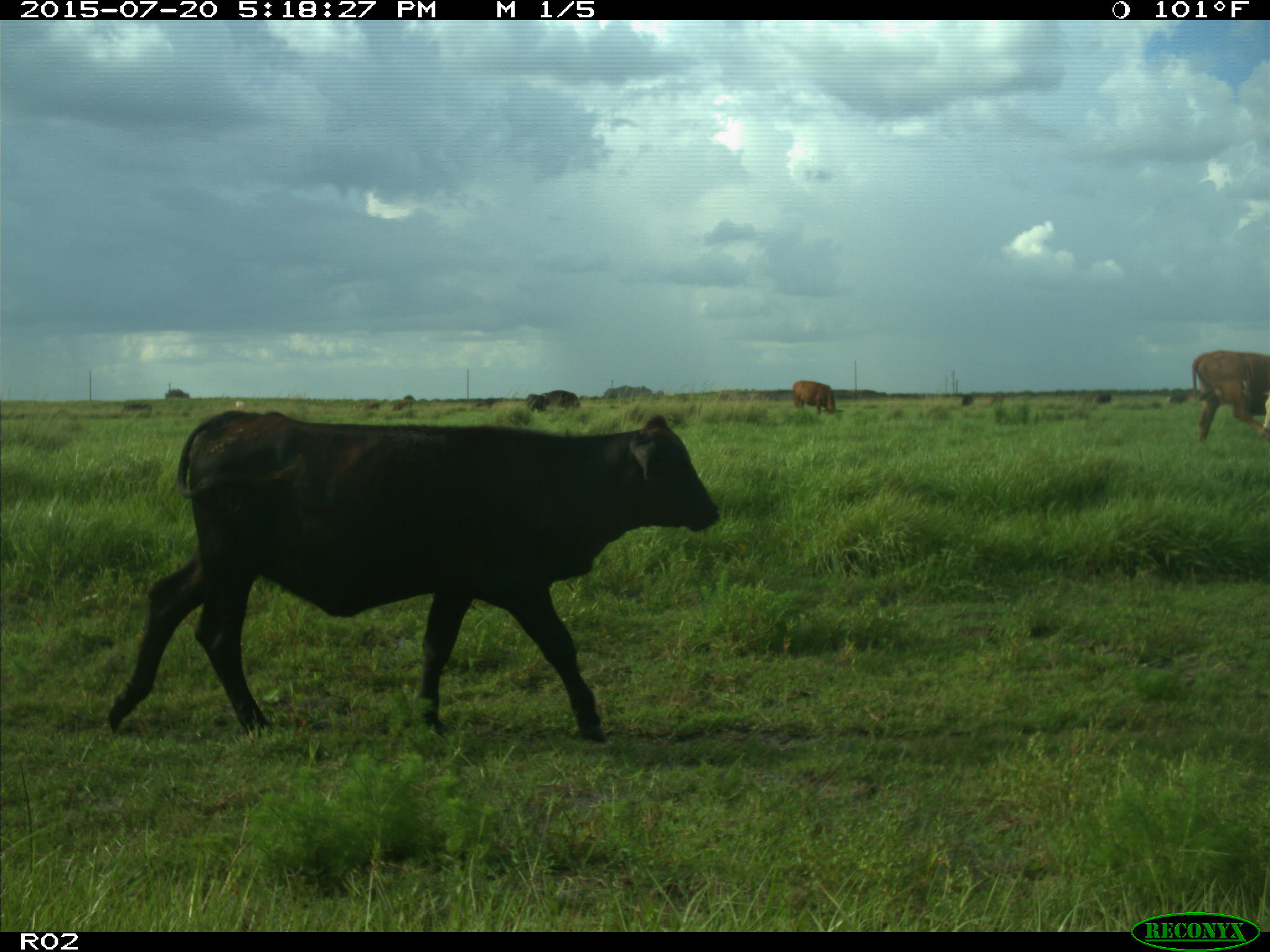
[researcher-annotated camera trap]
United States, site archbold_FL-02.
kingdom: Animalia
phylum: Chordata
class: Mammalia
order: Artiodactyla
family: Bovidae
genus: Bos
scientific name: Bos taurus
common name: domestic cow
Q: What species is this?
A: Bos taurus (domestic cow).